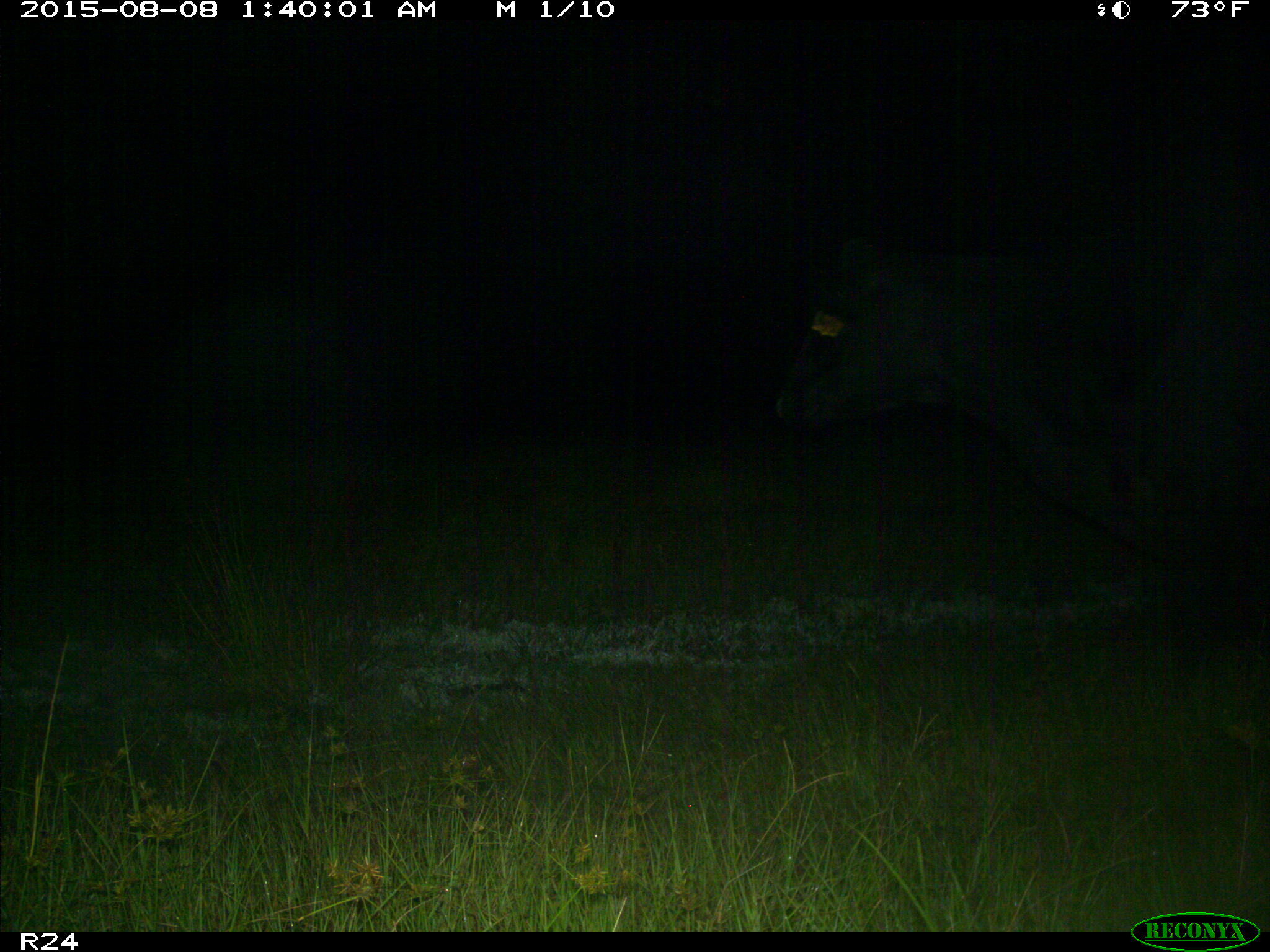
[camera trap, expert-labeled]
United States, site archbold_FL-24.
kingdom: Animalia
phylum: Chordata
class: Mammalia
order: Artiodactyla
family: Bovidae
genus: Bos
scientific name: Bos taurus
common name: domestic cow